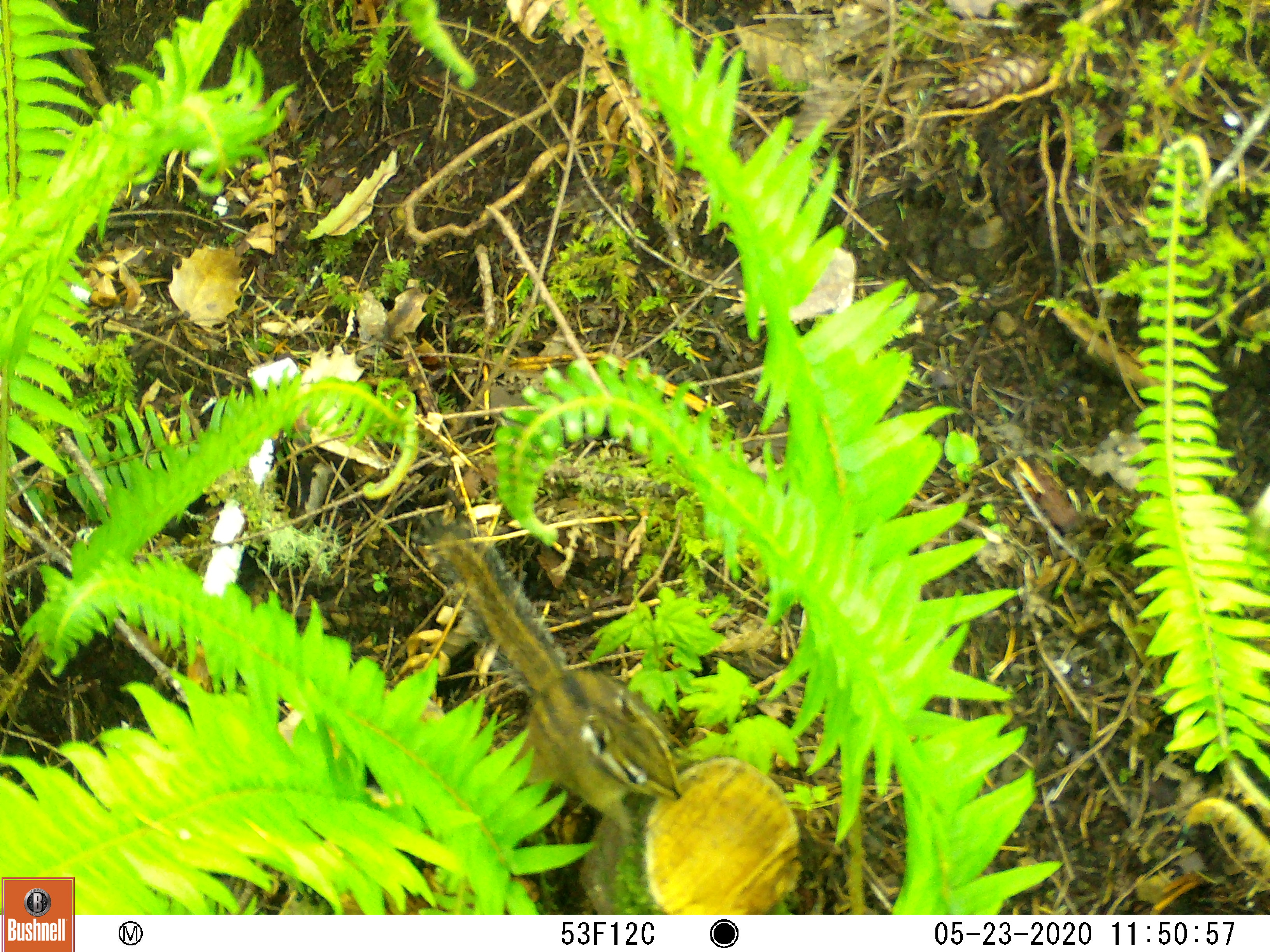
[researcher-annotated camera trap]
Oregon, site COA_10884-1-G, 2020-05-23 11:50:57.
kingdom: Animalia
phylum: Chordata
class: Mammalia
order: Rodentia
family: Sciuridae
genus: Neotamias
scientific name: Neotamias townsendii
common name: townsend's chipmunk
Townsend's chipmunk (Neotamias townsendii).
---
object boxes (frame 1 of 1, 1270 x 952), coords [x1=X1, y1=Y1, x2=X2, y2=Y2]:
townsend's chipmunk: [x1=406, y1=509, x2=685, y2=842]